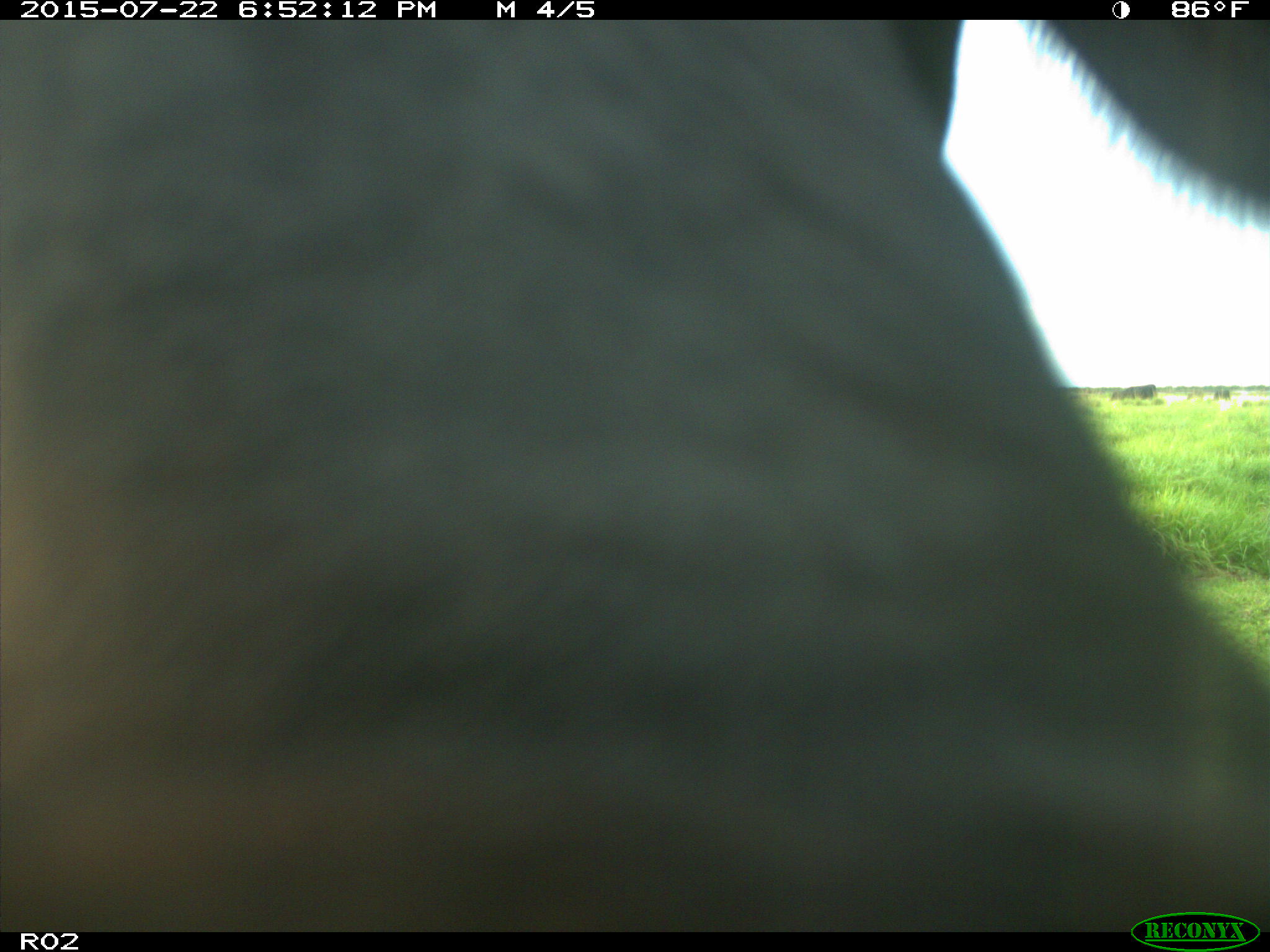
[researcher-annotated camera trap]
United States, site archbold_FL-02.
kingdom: Animalia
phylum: Chordata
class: Mammalia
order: Artiodactyla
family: Bovidae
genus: Bos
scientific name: Bos taurus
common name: domestic cow